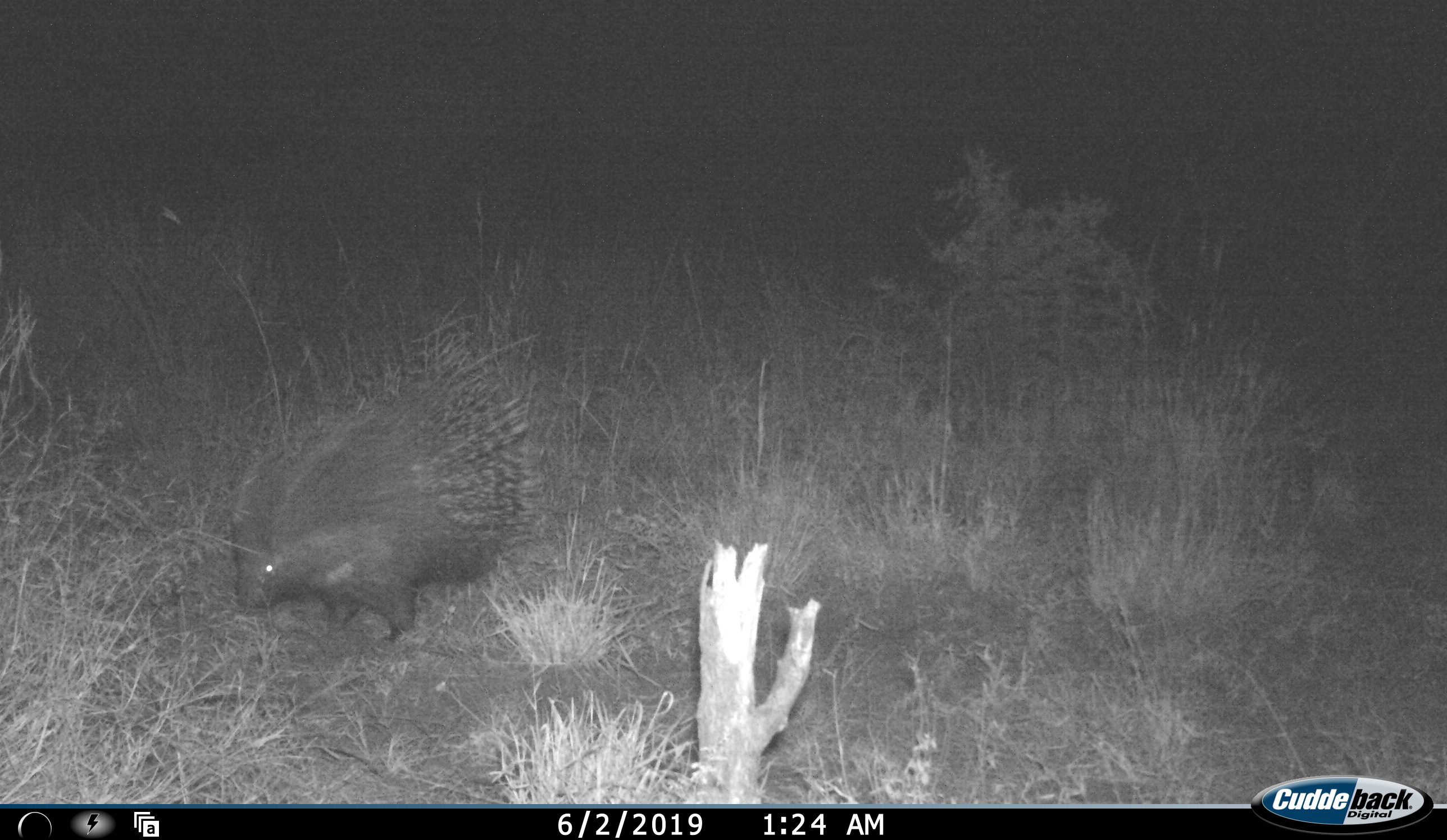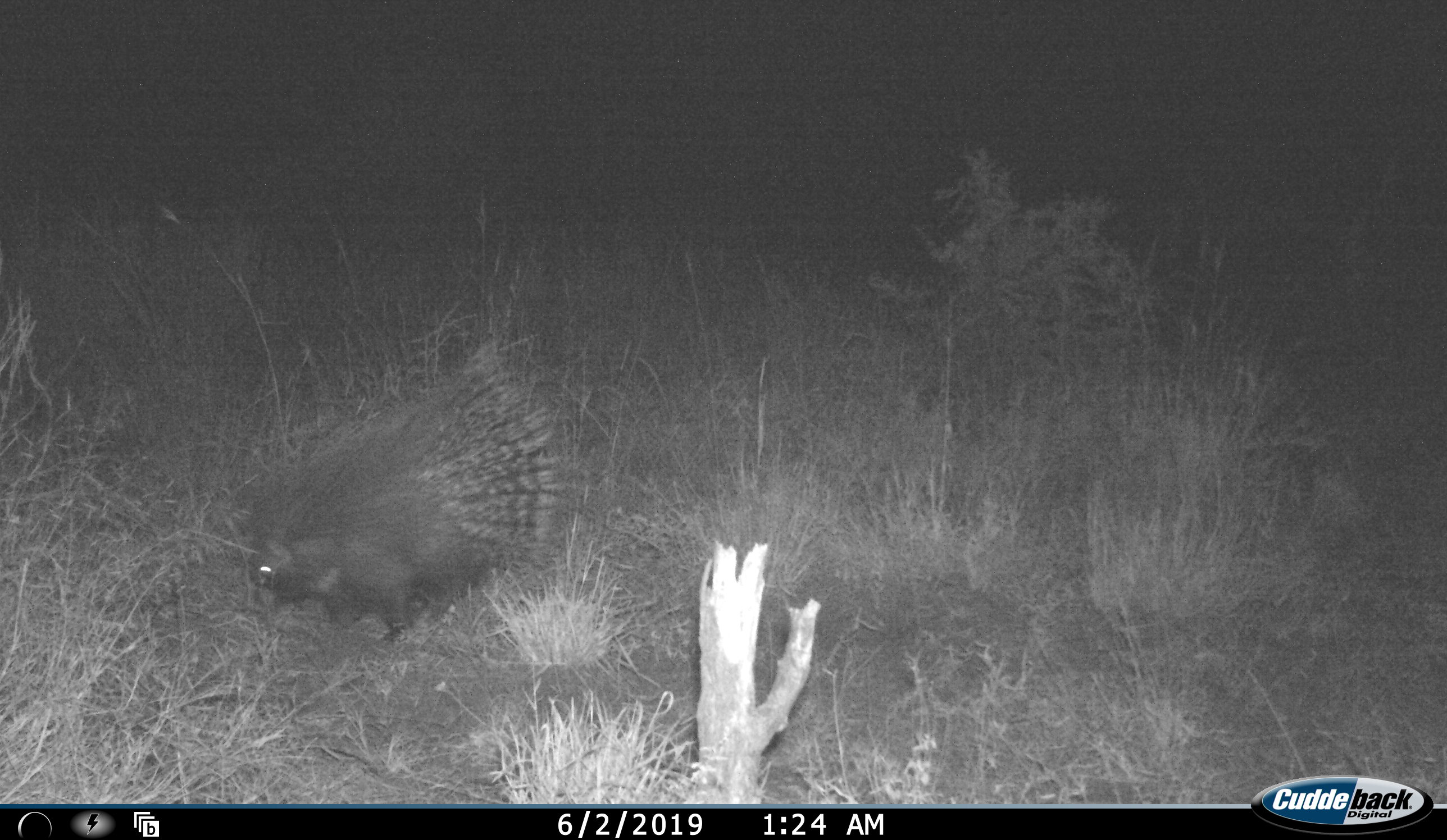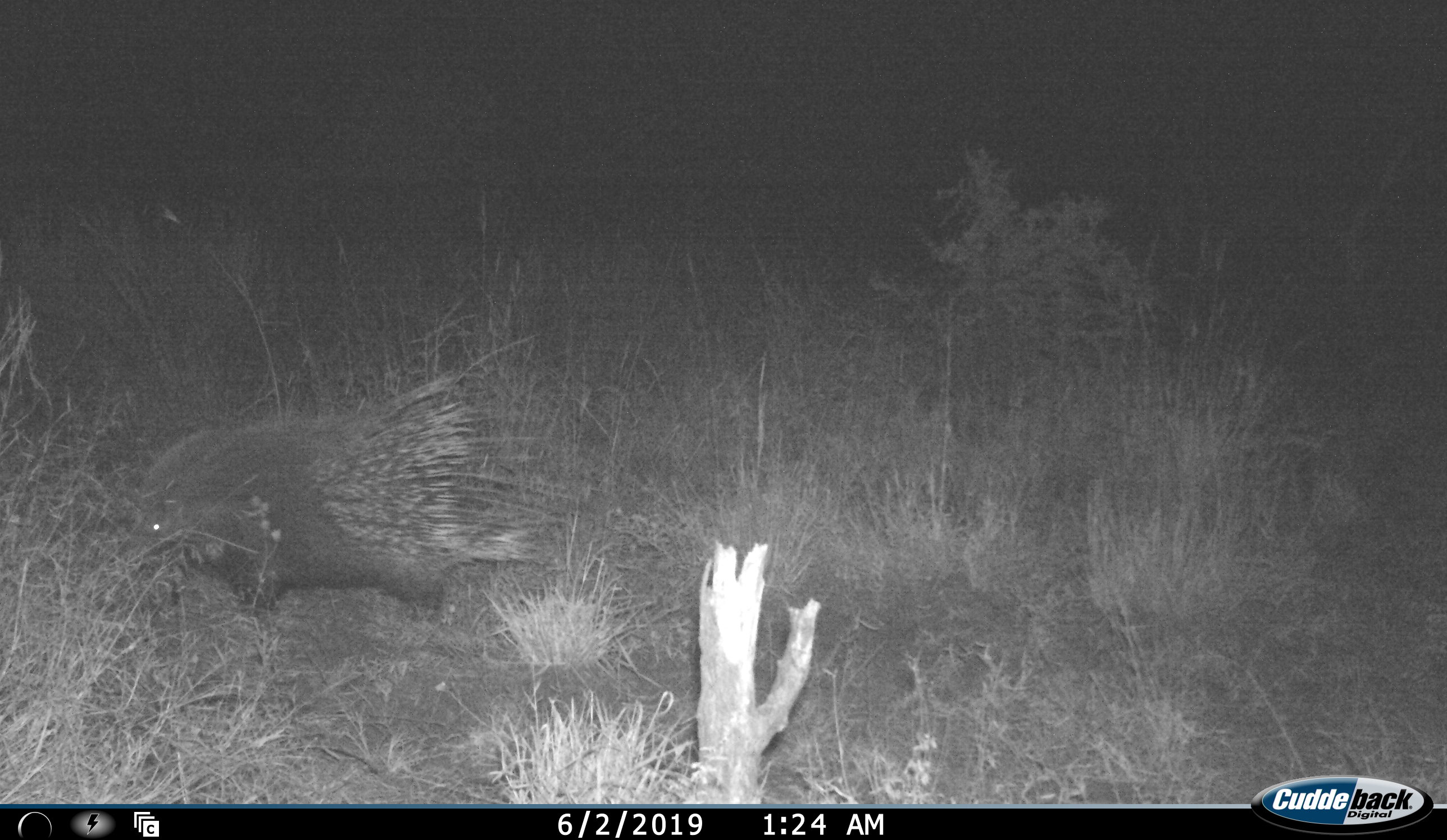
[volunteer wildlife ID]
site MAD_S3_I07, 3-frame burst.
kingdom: Animalia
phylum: Chordata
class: Mammalia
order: Rodentia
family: Hystricidae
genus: Hystrix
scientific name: Hystrix cristata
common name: crested porcupine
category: porcupine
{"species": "porcupine (crested porcupine) (Hystrix cristata)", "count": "1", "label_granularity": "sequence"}